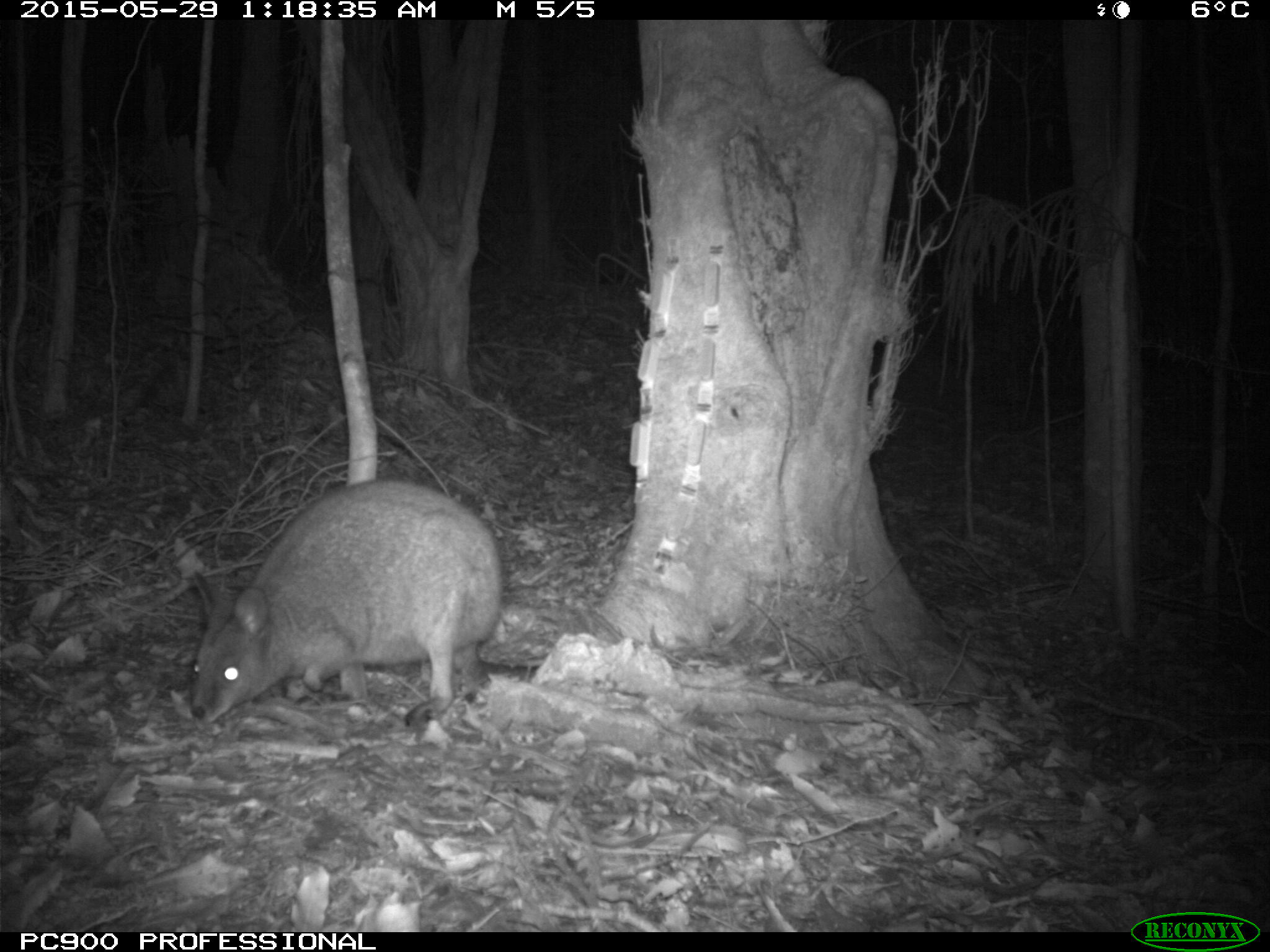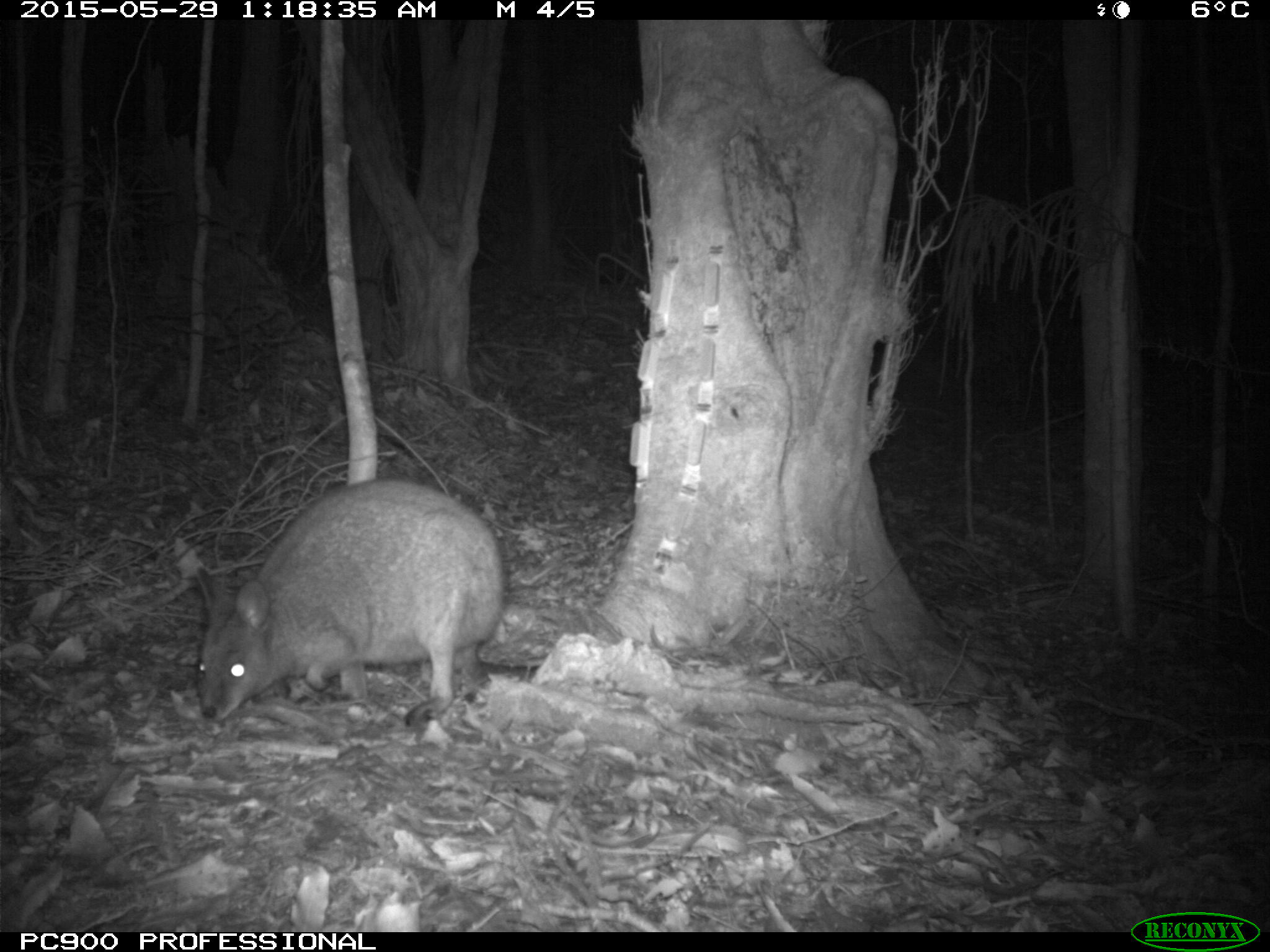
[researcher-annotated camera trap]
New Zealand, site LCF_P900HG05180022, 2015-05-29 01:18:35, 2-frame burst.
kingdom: Animalia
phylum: Chordata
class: Mammalia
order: Diprotodontia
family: Macropodidae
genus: Notamacropus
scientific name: Notamacropus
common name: wallaby